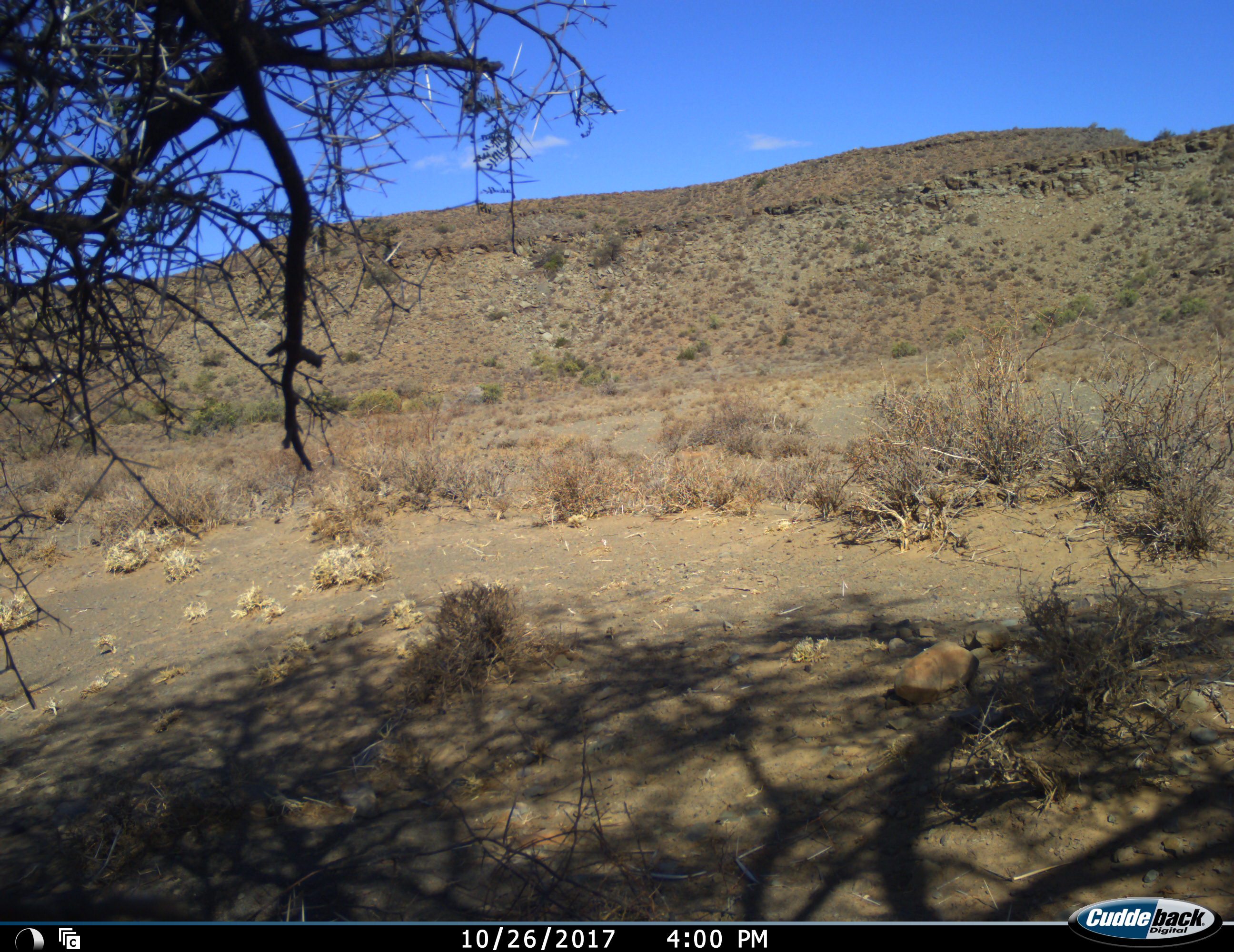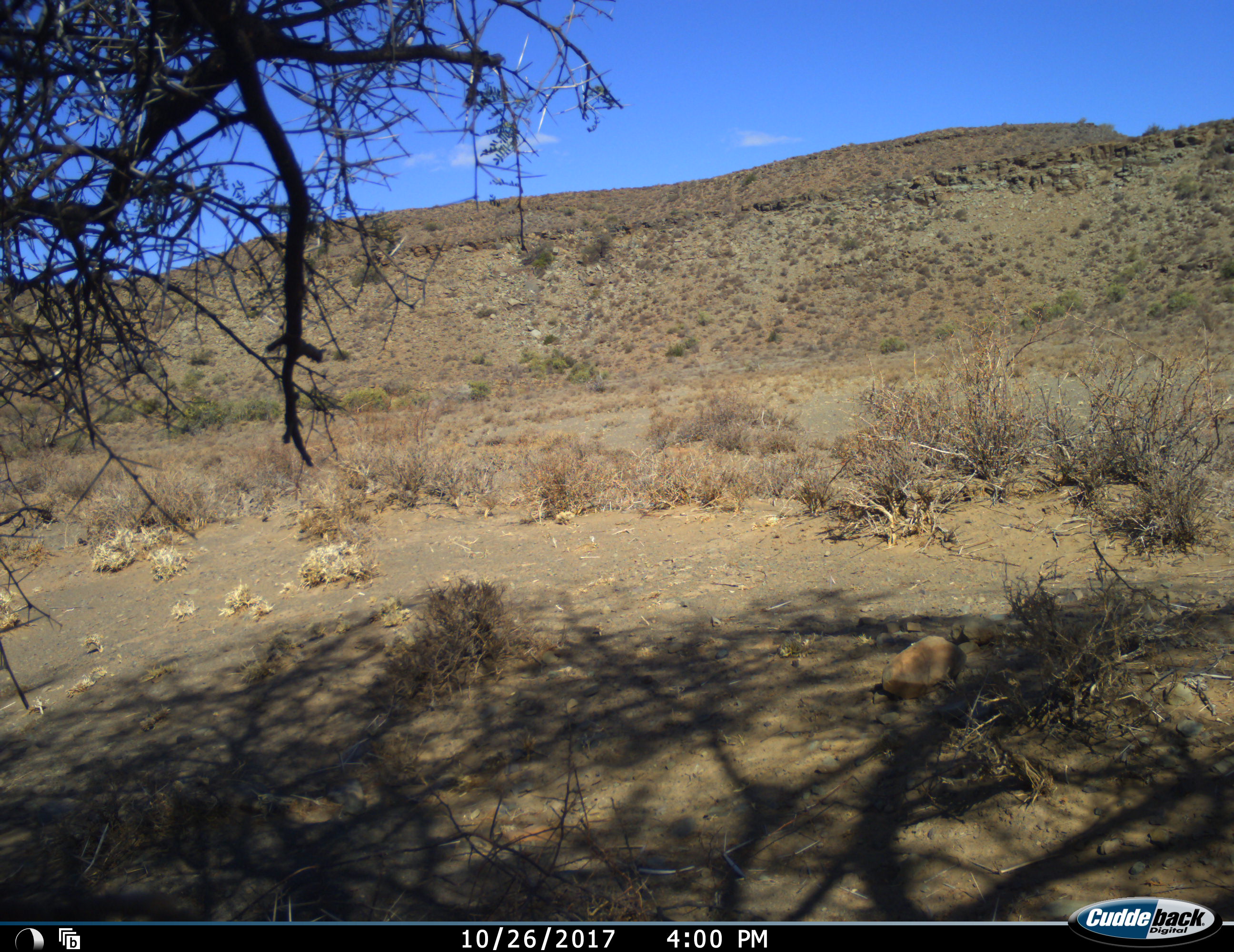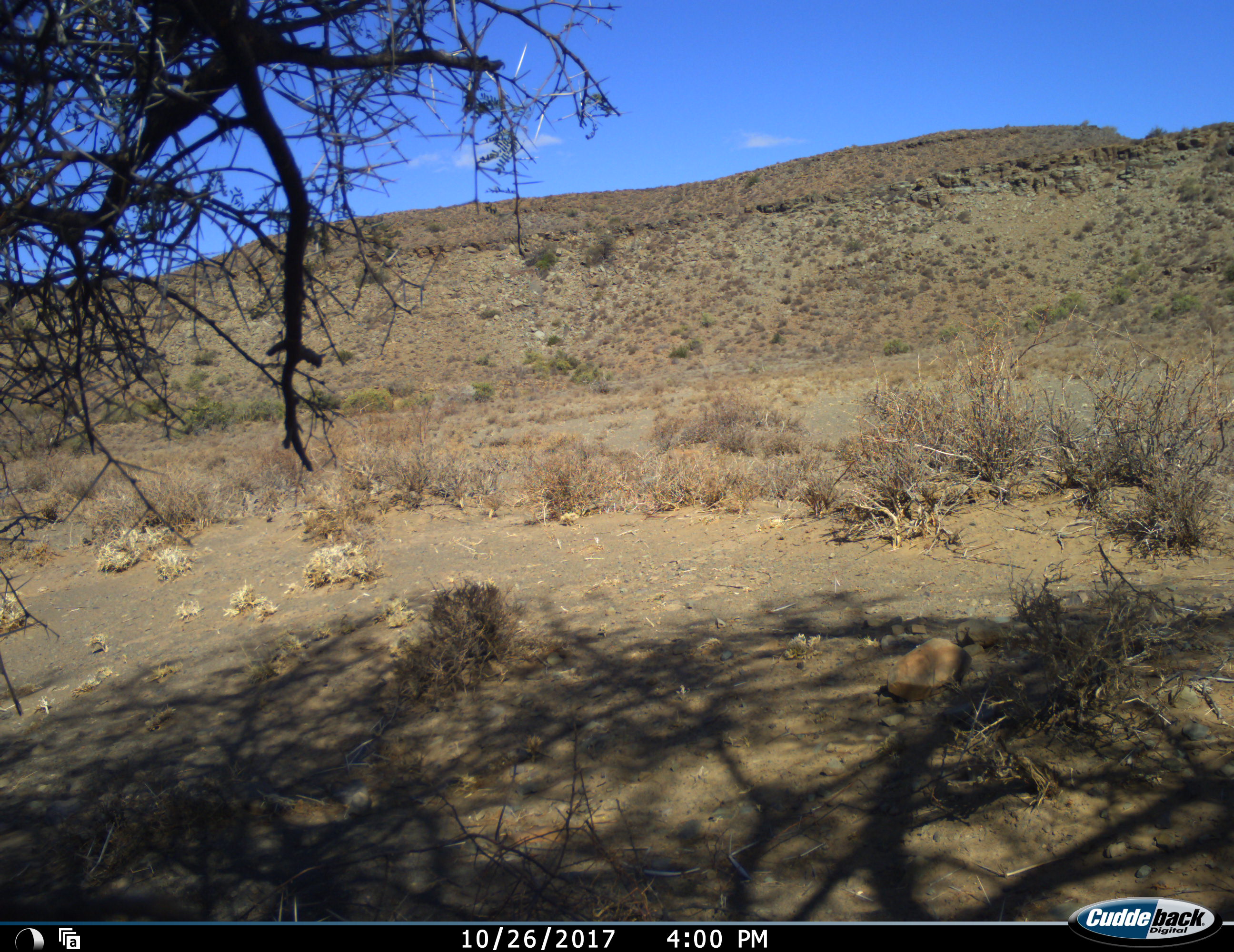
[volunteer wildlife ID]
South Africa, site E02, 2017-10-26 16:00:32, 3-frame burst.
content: no animal present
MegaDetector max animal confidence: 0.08